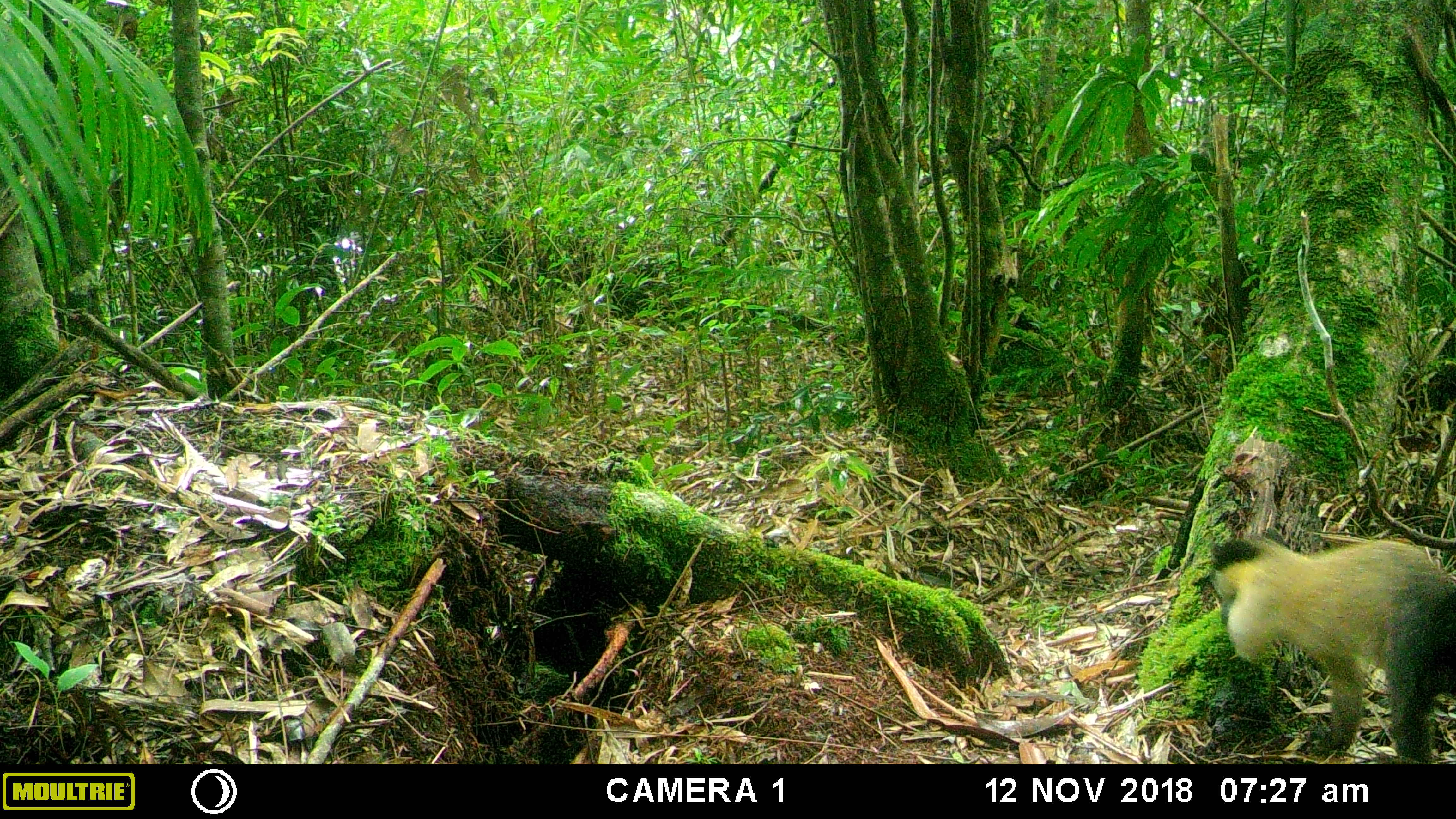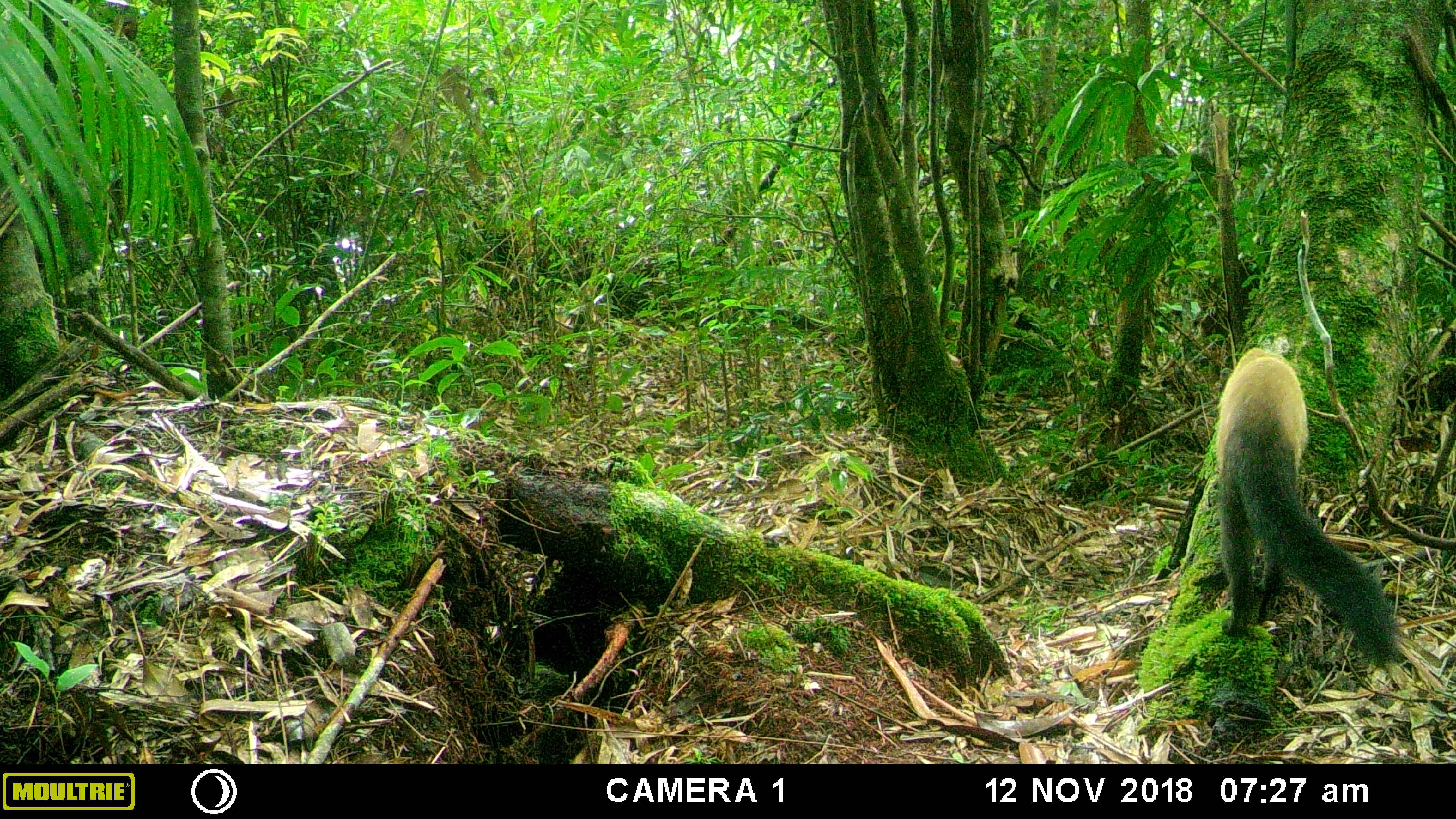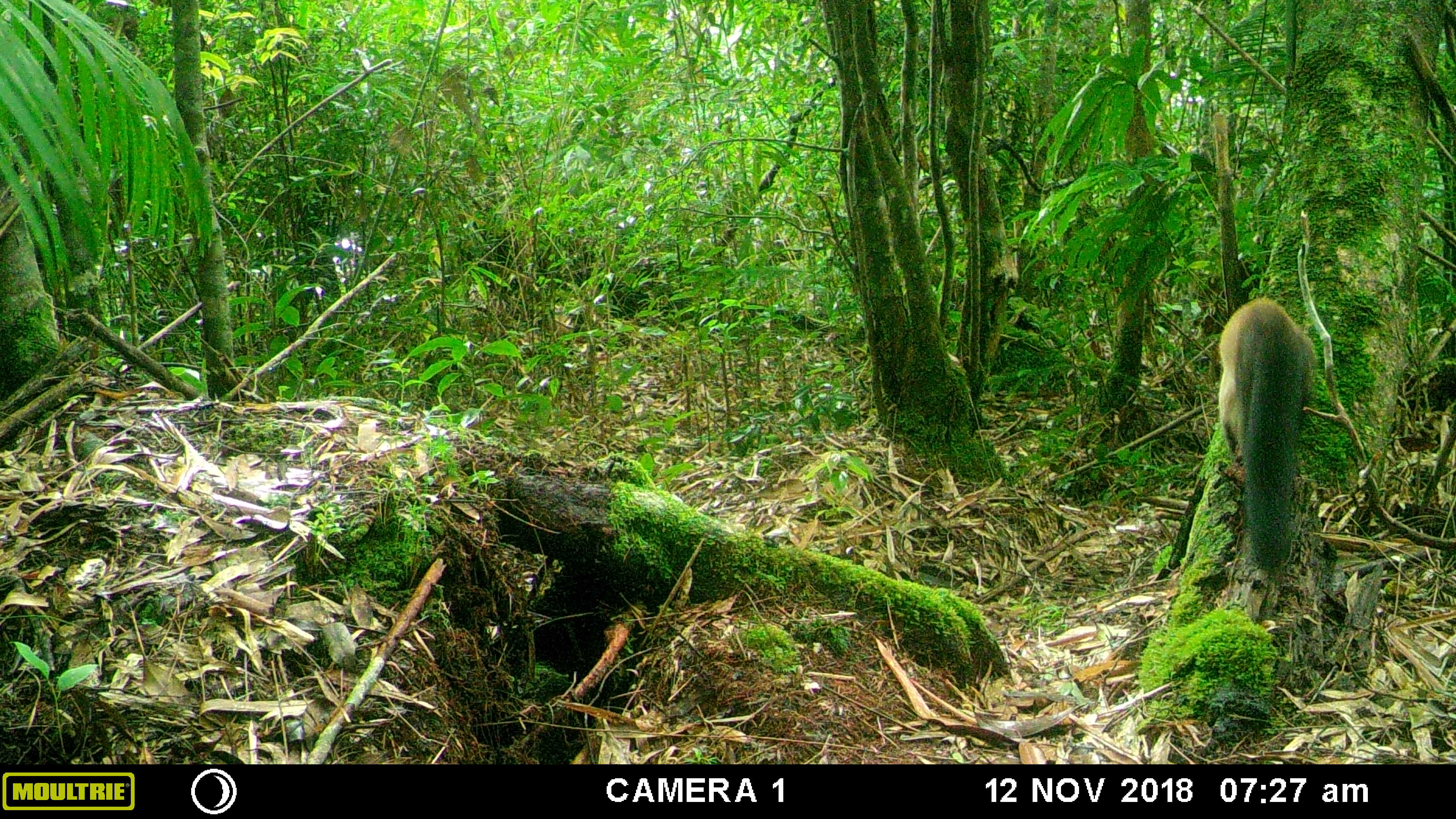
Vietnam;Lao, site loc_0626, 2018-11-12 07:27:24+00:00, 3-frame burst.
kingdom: Animalia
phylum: Chordata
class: Mammalia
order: Carnivora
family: Mustelidae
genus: Martes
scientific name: Martes flavigula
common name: yellow-throated marten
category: yellow throated marten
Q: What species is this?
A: Yellow throated marten (yellow-throated marten) (Martes flavigula).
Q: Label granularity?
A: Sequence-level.